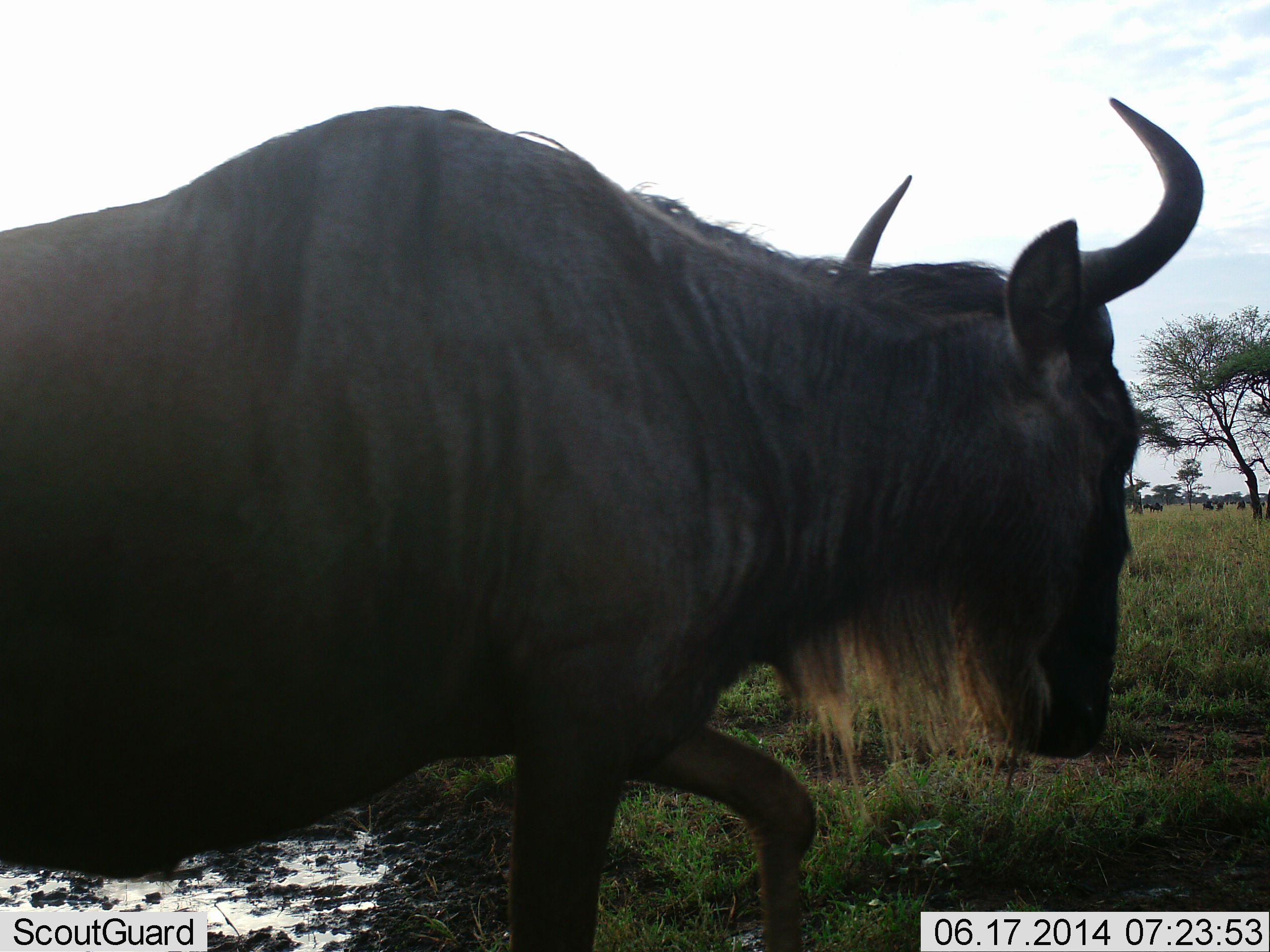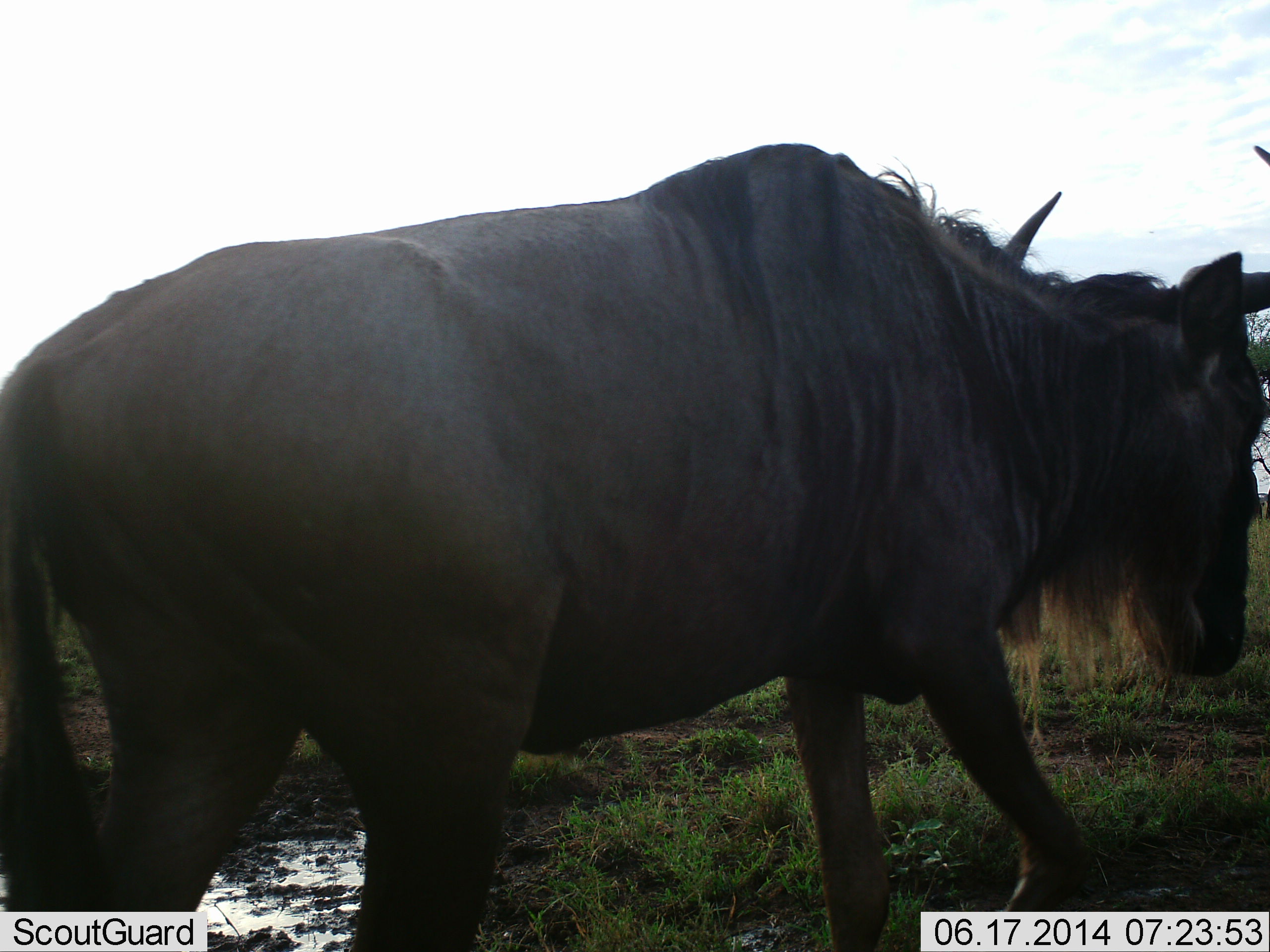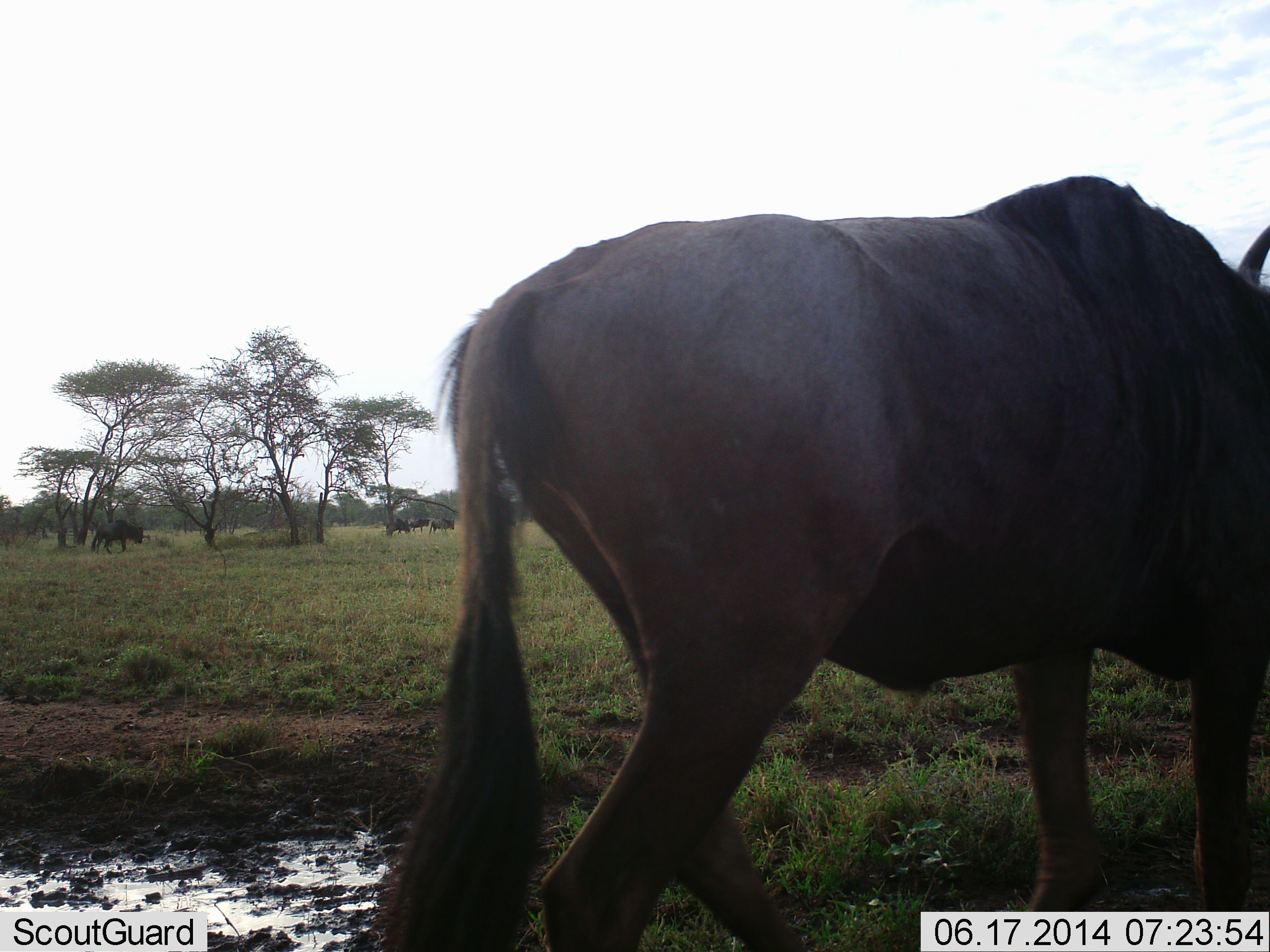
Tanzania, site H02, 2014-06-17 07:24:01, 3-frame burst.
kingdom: Animalia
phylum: Chordata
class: Mammalia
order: Artiodactyla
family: Bovidae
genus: Connochaetes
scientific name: Connochaetes taurinus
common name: blue wildebeest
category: wildebeest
Wildebeest (blue wildebeest) (Connochaetes taurinus), count 4. Behavior (volunteer vote fractions): standing 30%, resting 0%, moving 90%, interacting 0%. Young present (vote fraction): 0%. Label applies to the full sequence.